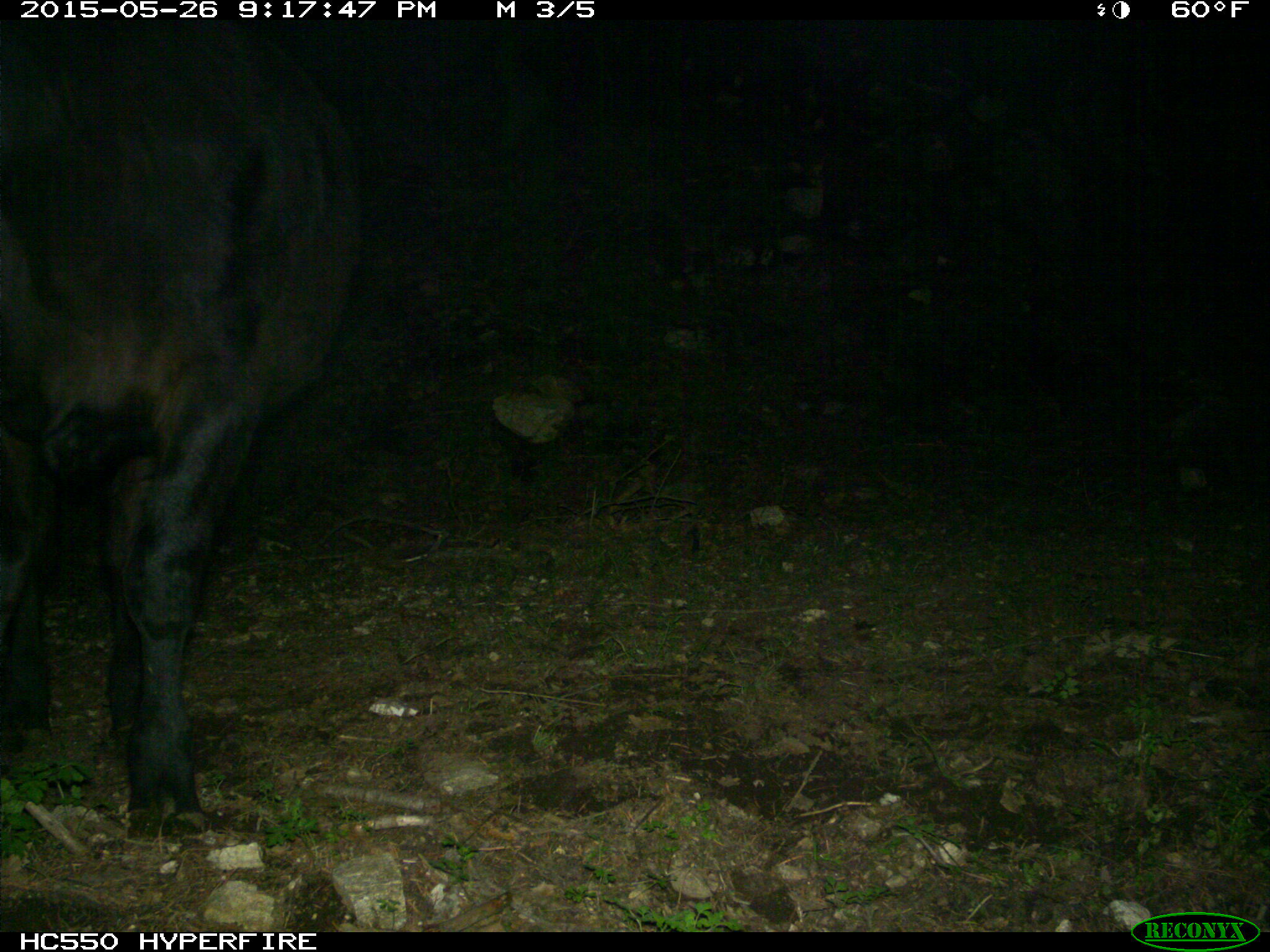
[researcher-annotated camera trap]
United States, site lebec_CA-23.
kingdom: Animalia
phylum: Chordata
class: Mammalia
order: Artiodactyla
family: Bovidae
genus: Bos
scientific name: Bos taurus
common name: domestic cow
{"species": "Bos taurus (domestic cow)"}